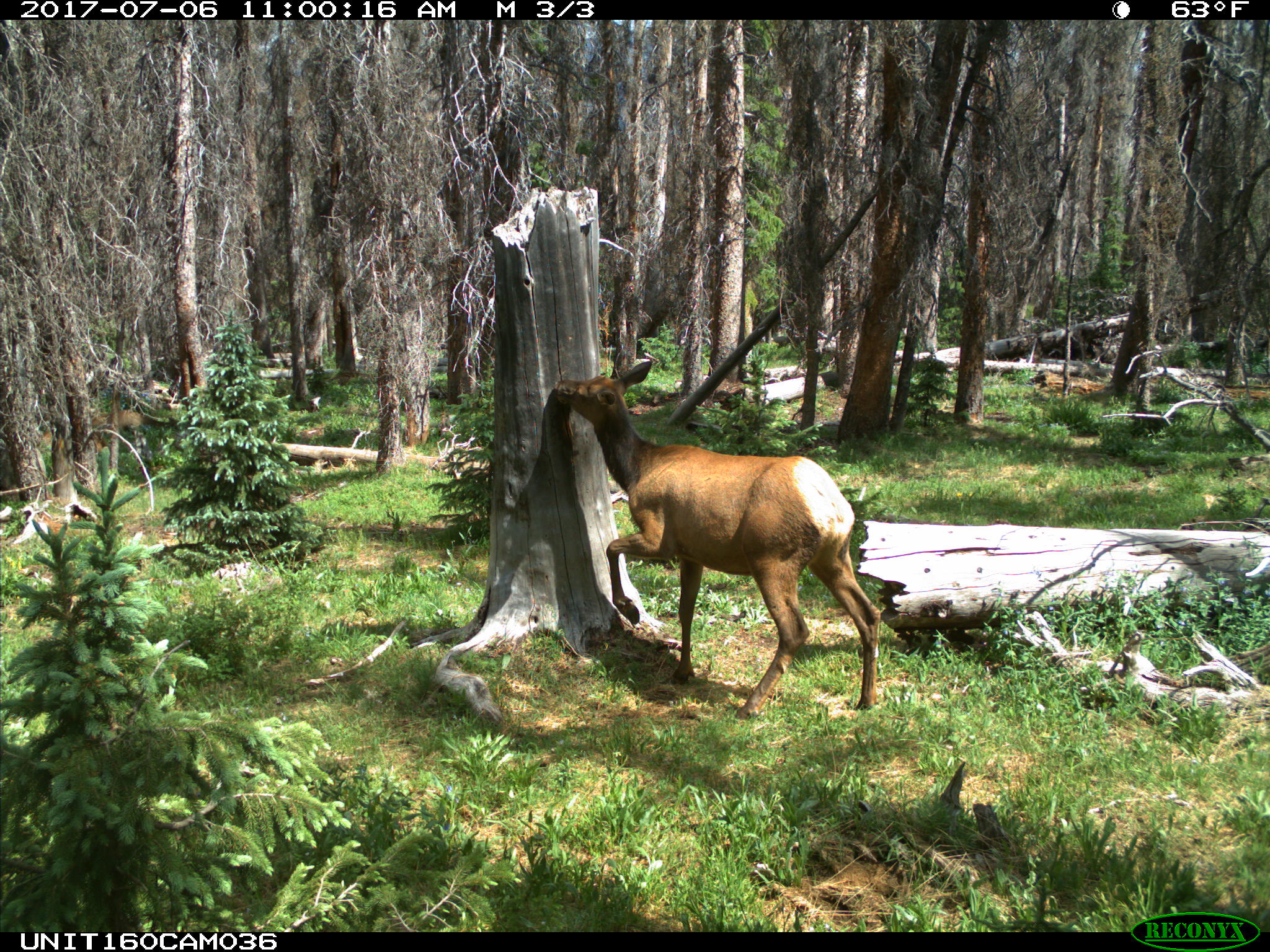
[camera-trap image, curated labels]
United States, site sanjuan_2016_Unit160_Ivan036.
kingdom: Animalia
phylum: Chordata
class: Mammalia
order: Artiodactyla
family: Cervidae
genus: Cervus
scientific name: Cervus elaphus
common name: red deer